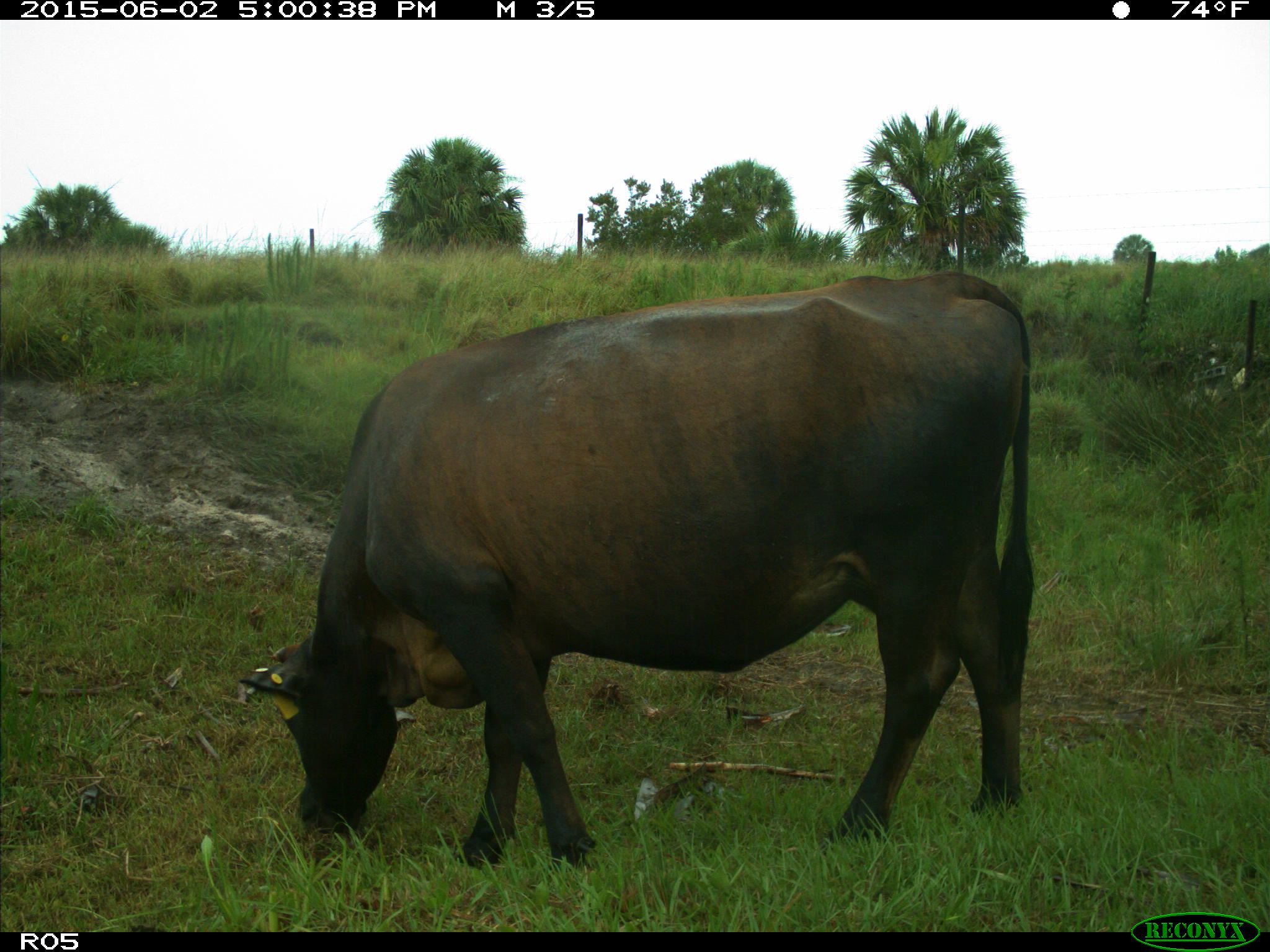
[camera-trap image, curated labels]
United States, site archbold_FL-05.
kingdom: Animalia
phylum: Chordata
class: Mammalia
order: Artiodactyla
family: Bovidae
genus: Bos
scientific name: Bos taurus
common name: domestic cow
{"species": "Bos taurus (domestic cow)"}